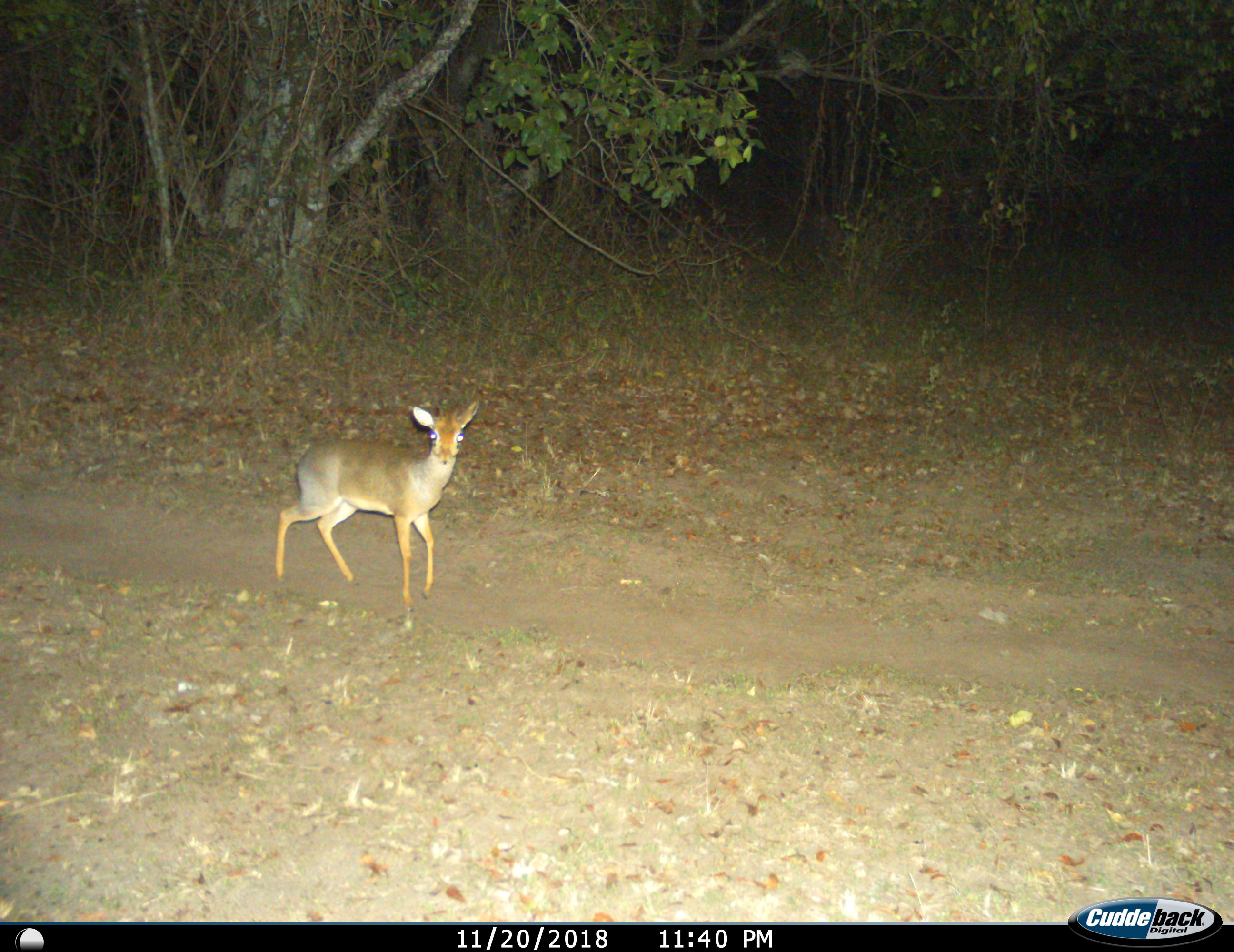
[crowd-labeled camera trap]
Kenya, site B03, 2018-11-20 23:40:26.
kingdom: Animalia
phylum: Chordata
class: Mammalia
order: Artiodactyla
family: Bovidae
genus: Madoqua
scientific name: Madoqua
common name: dikdik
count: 1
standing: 86%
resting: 0%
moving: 14%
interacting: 0%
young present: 0%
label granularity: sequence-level